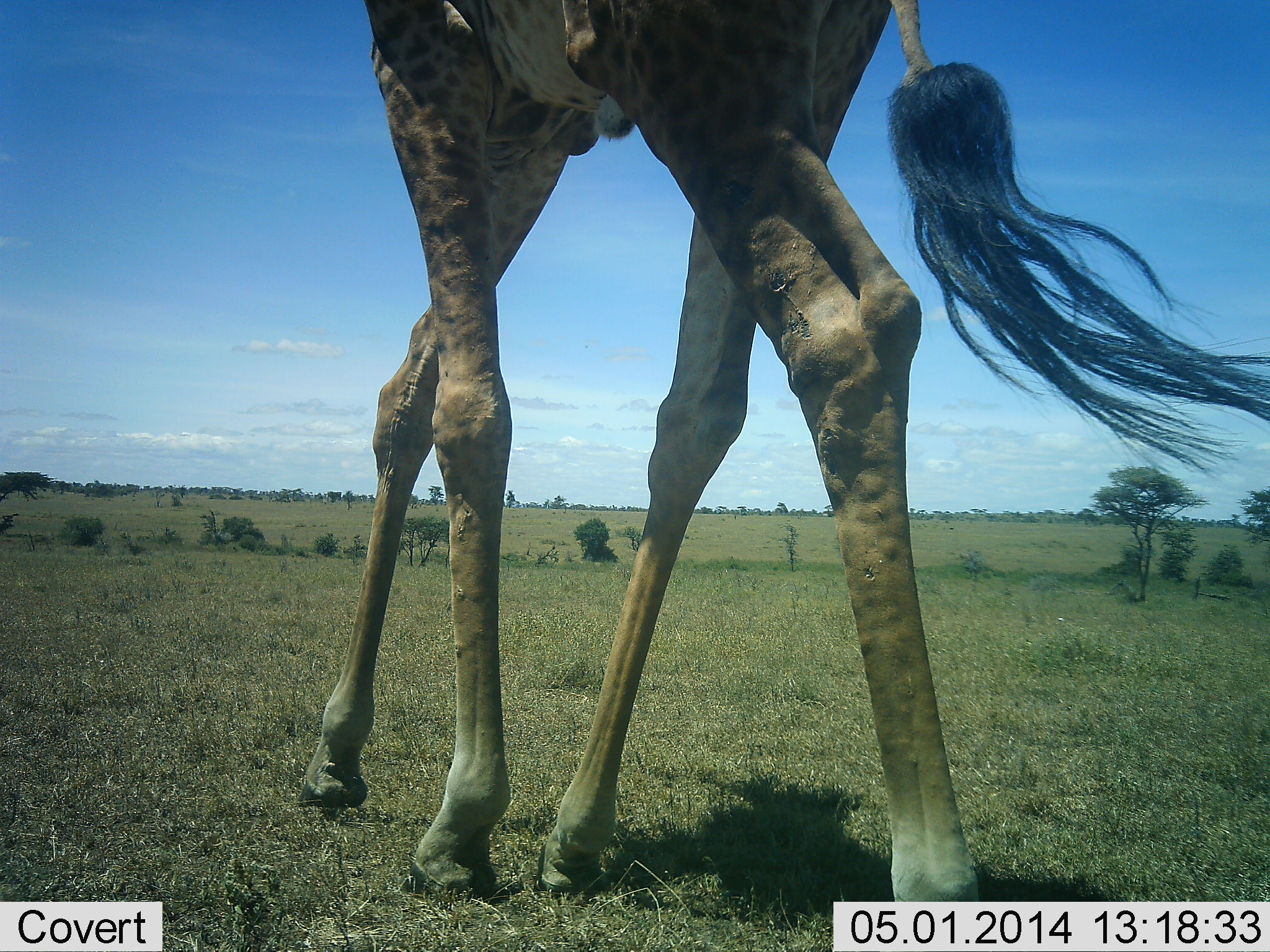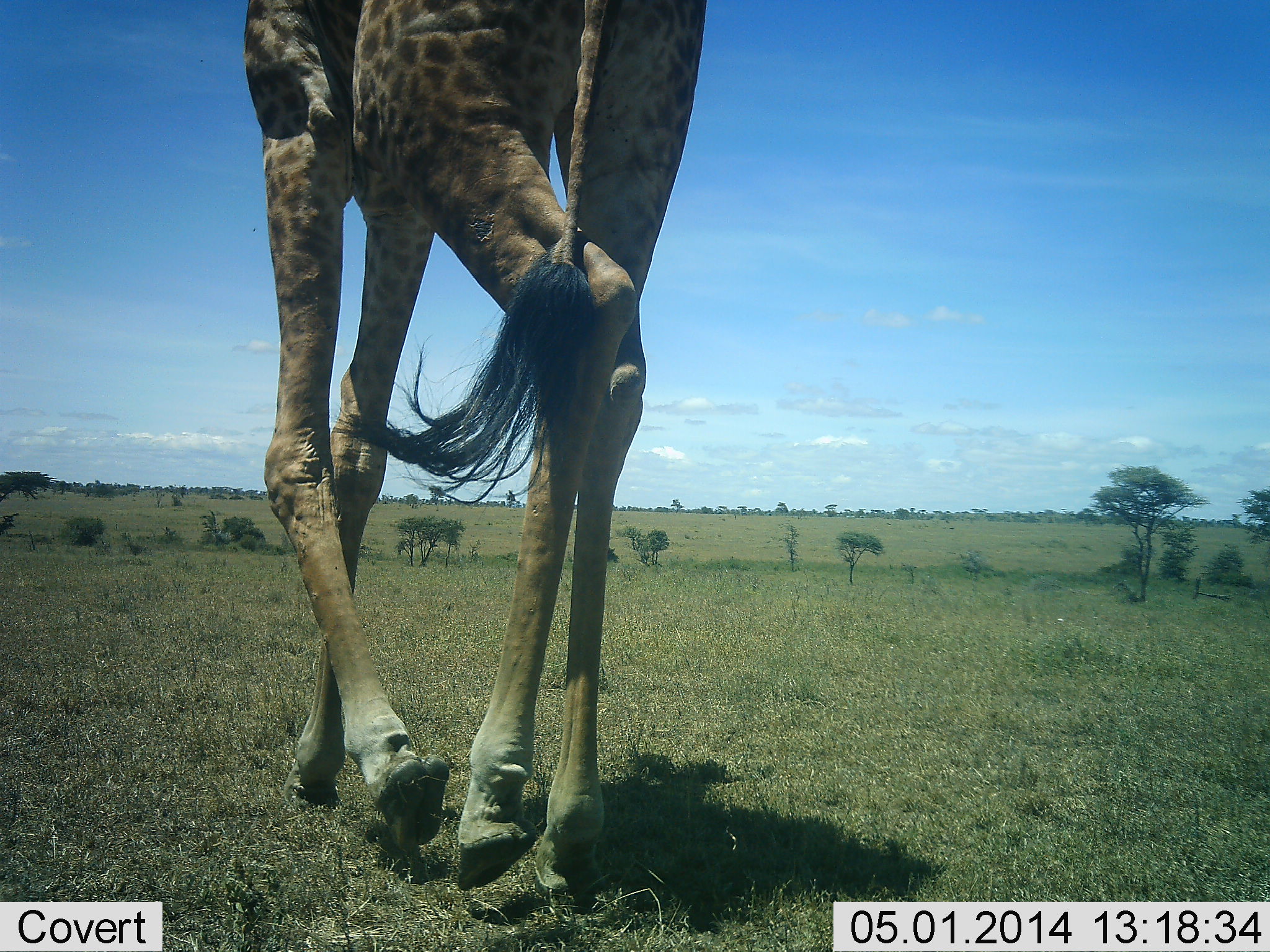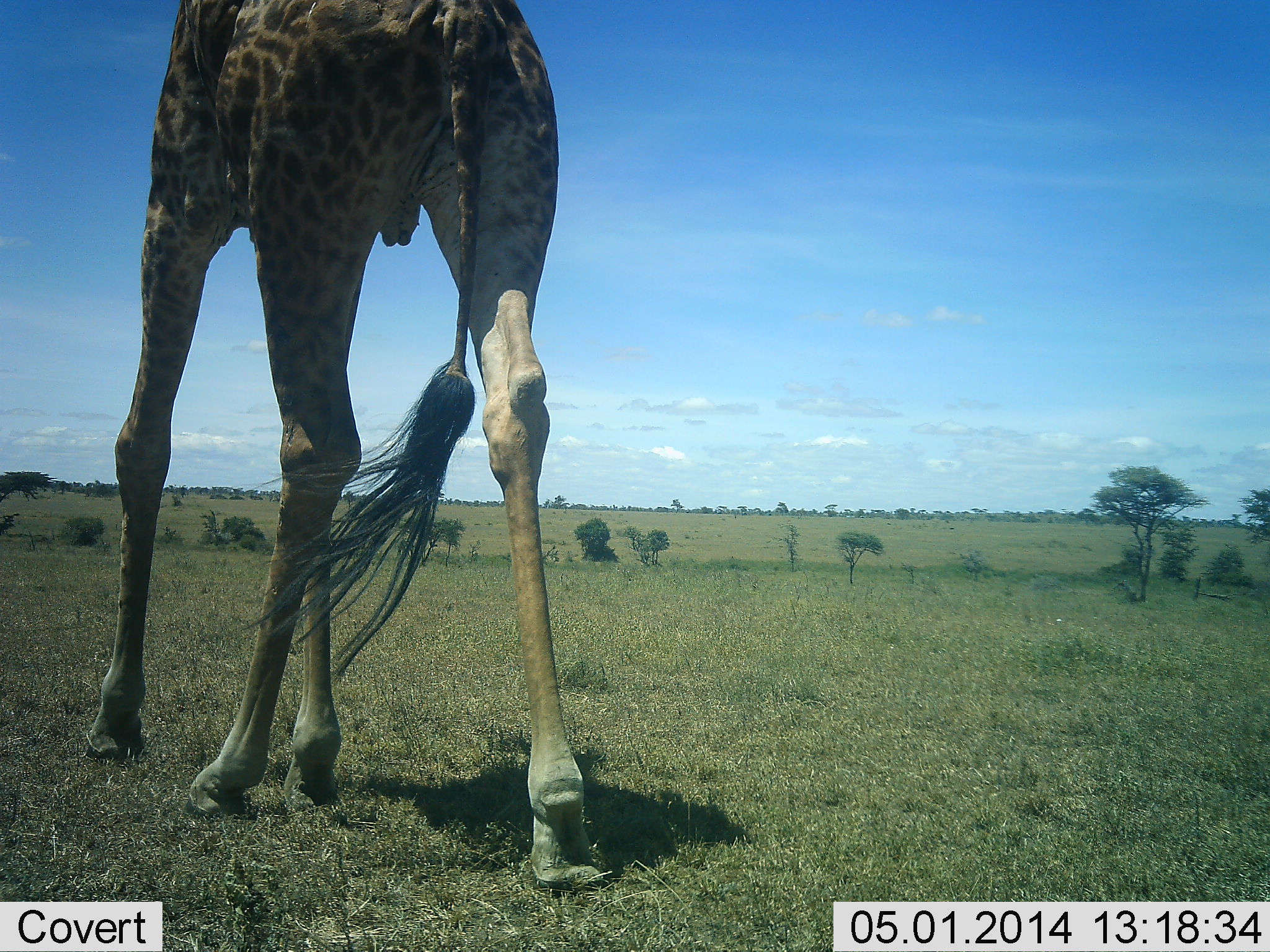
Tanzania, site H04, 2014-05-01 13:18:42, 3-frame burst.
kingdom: Animalia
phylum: Chordata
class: Mammalia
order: Artiodactyla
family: Giraffidae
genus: Giraffa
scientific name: Giraffa camelopardalis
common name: giraffe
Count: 1.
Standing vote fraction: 2%.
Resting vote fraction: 0%.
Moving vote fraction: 98%.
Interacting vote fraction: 0%.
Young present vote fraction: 0%.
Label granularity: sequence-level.